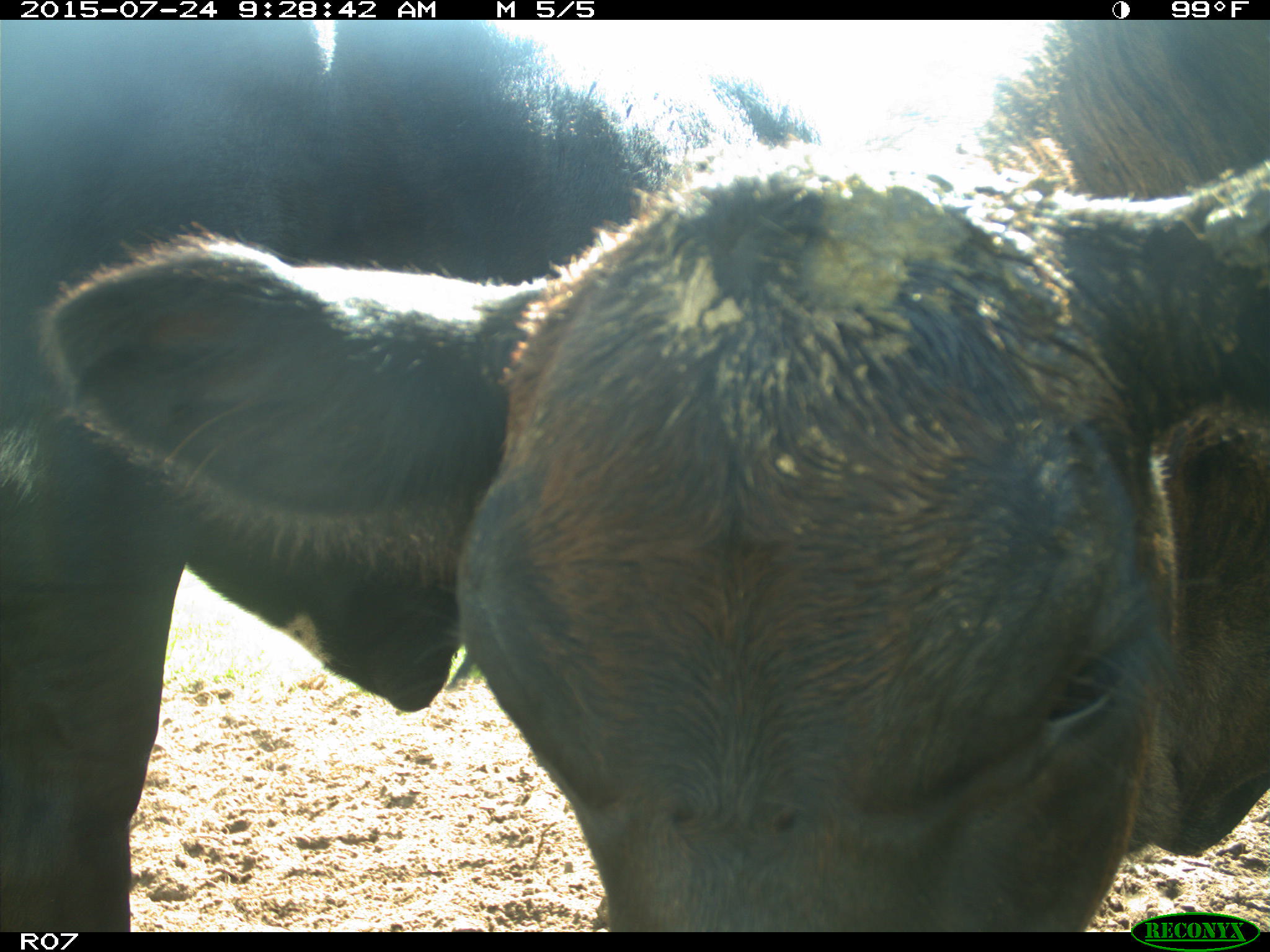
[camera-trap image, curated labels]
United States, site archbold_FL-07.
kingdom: Animalia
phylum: Chordata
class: Mammalia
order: Artiodactyla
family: Bovidae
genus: Bos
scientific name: Bos taurus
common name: domestic cow